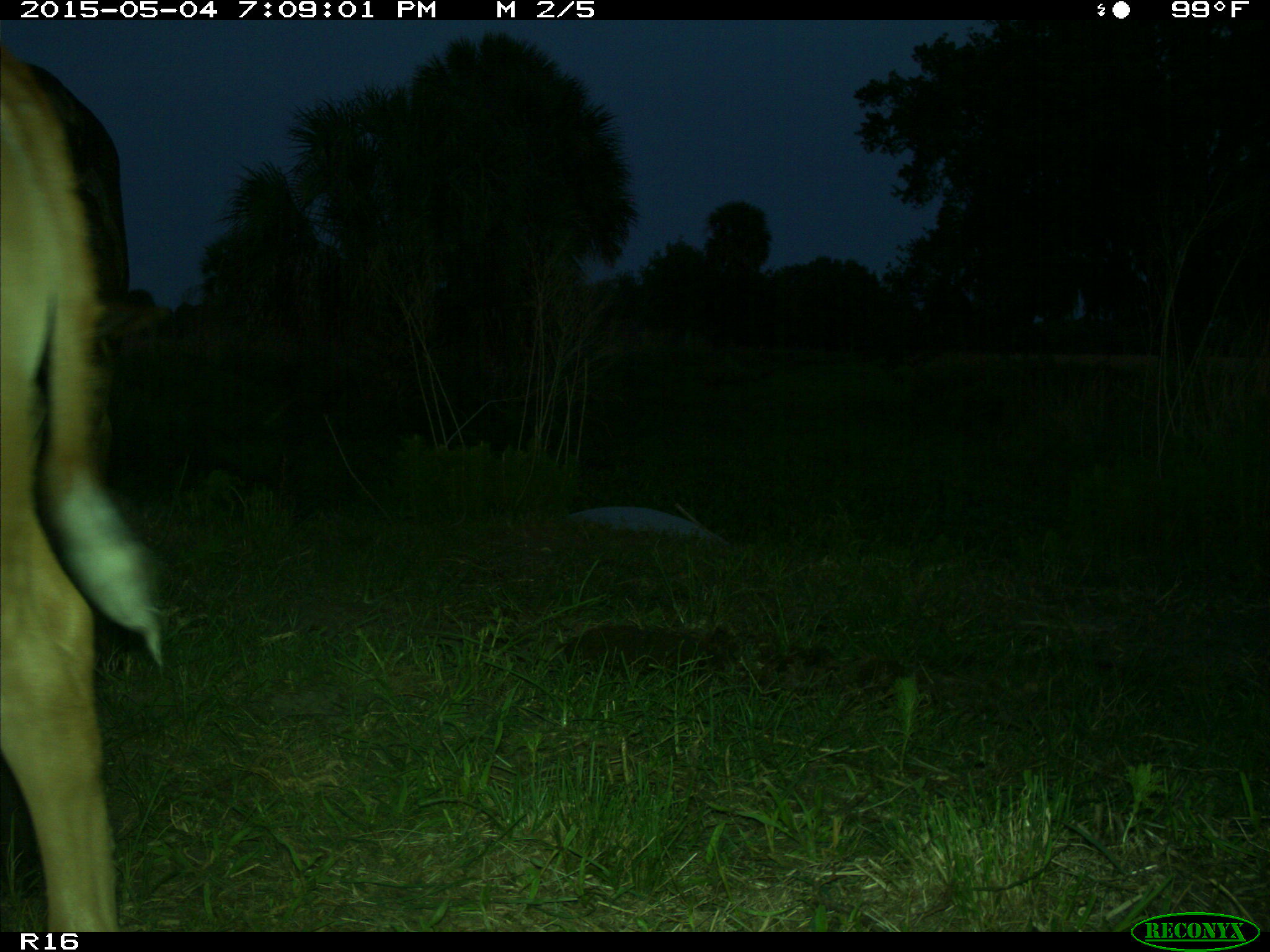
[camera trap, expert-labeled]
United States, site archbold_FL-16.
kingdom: Animalia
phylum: Chordata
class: Mammalia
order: Artiodactyla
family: Bovidae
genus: Bos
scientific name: Bos taurus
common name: domestic cow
Bos taurus (domestic cow).